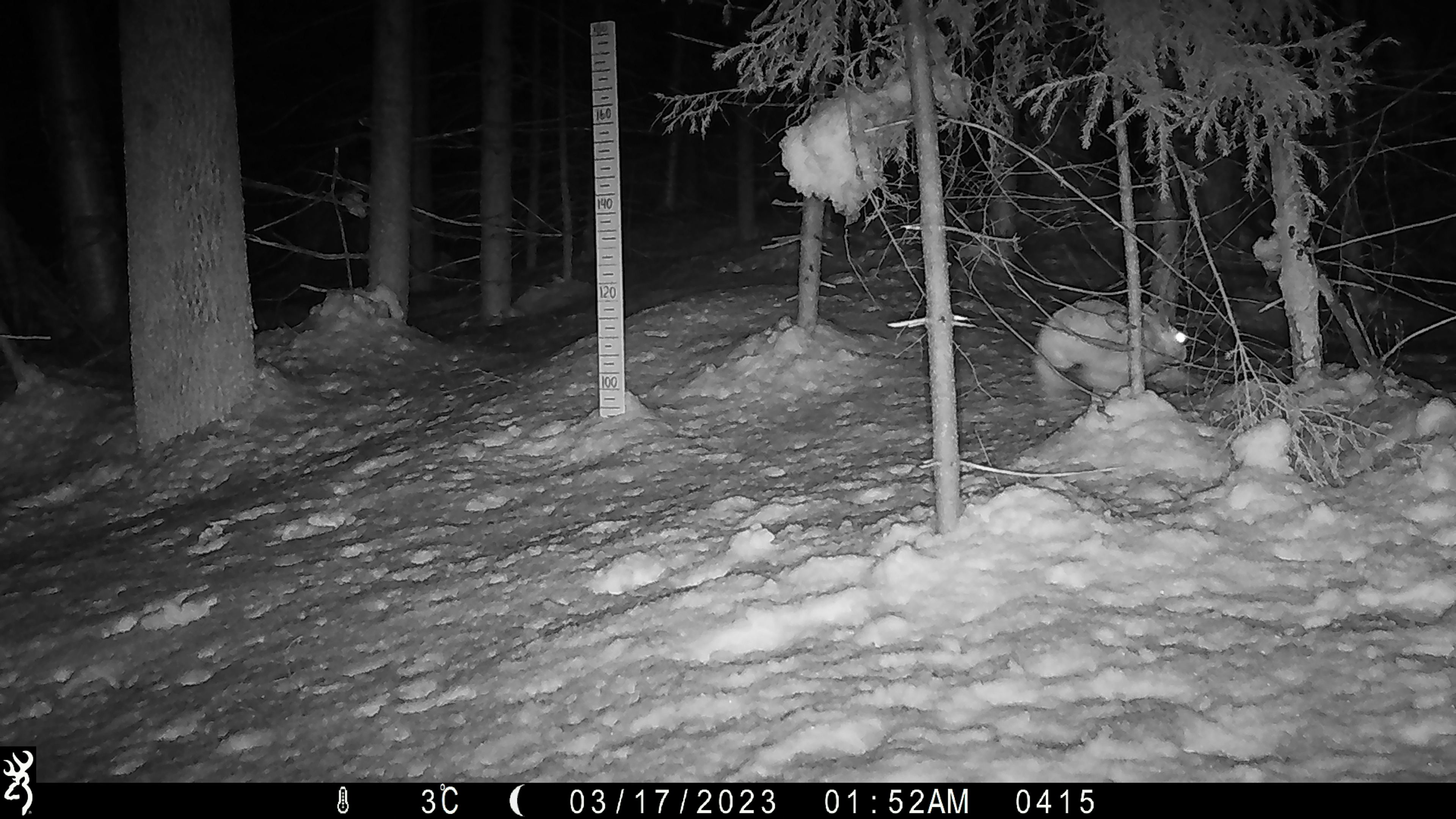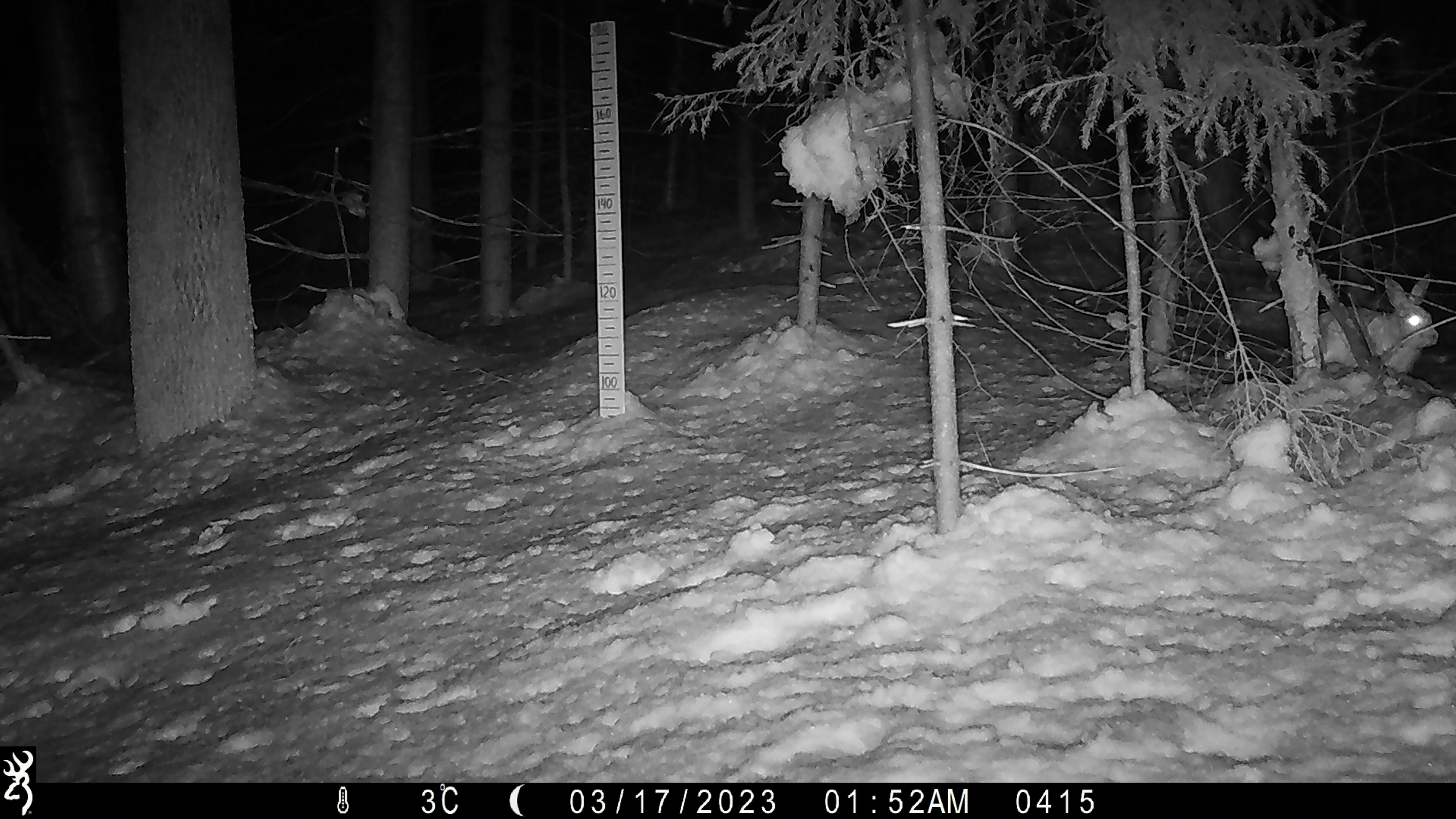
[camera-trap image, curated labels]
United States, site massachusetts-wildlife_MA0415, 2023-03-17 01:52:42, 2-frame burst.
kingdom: Animalia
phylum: Chordata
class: Mammalia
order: Lagomorpha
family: Leporidae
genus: Lepus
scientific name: Lepus americanus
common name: snowshoe hare